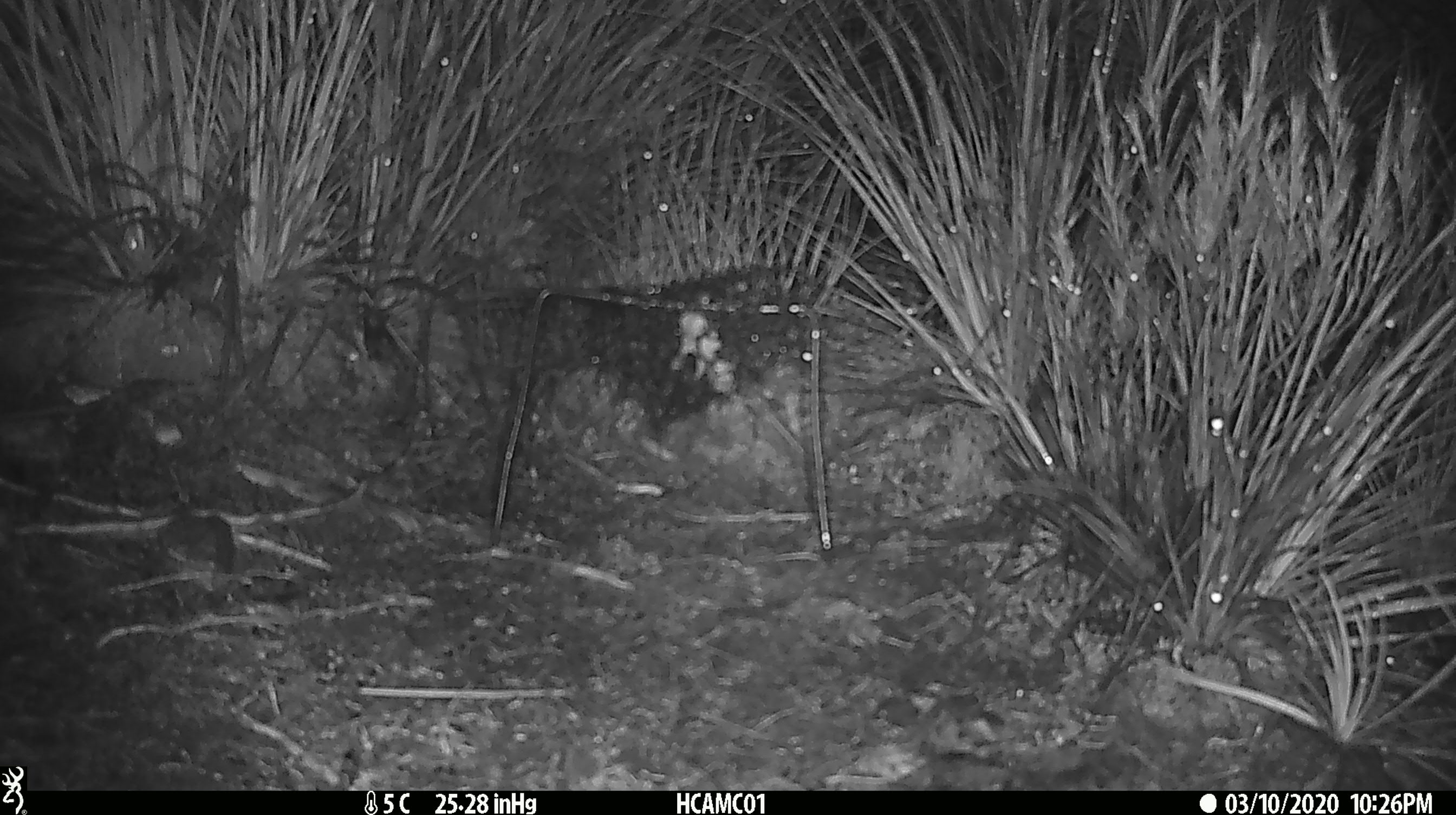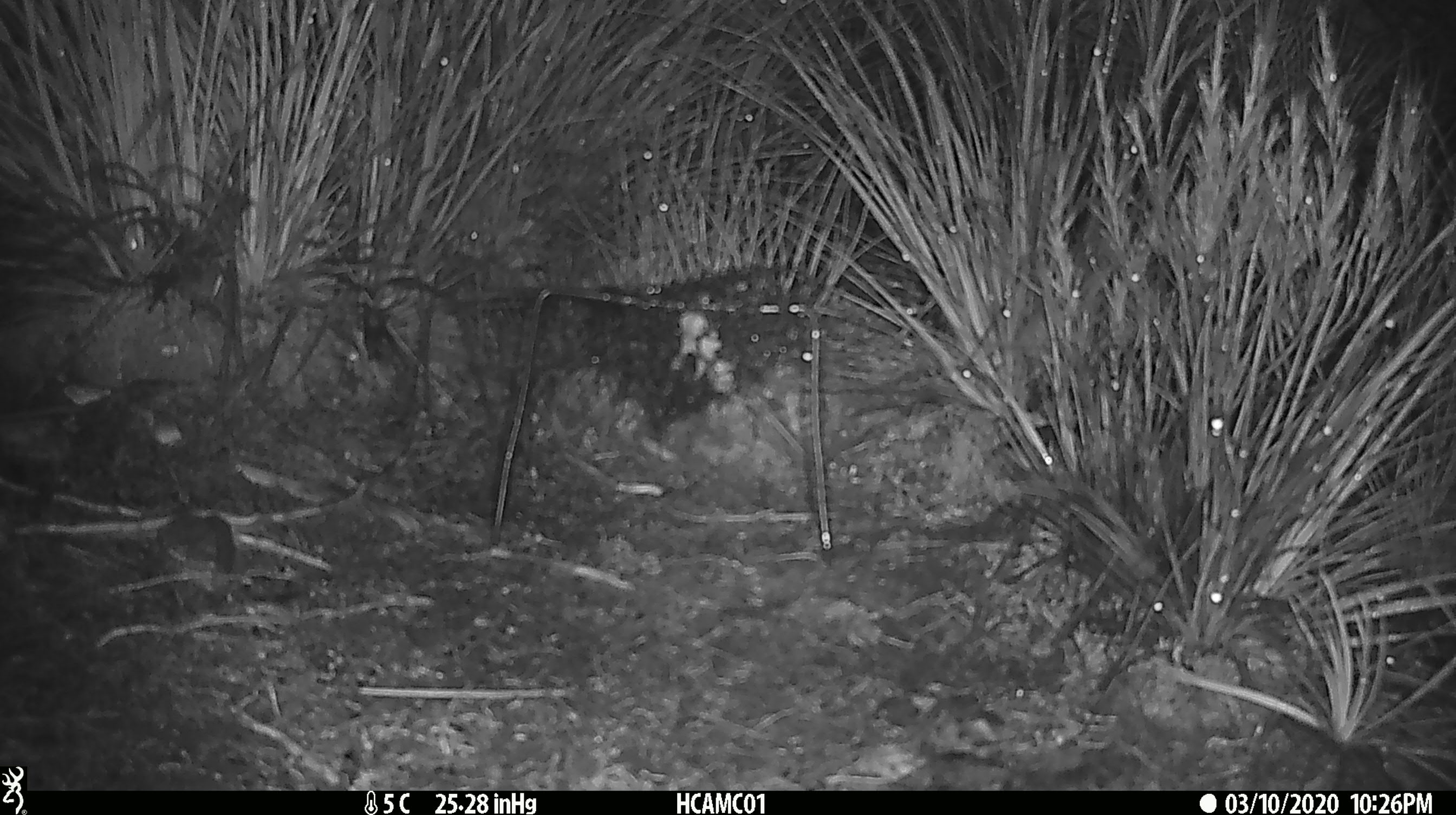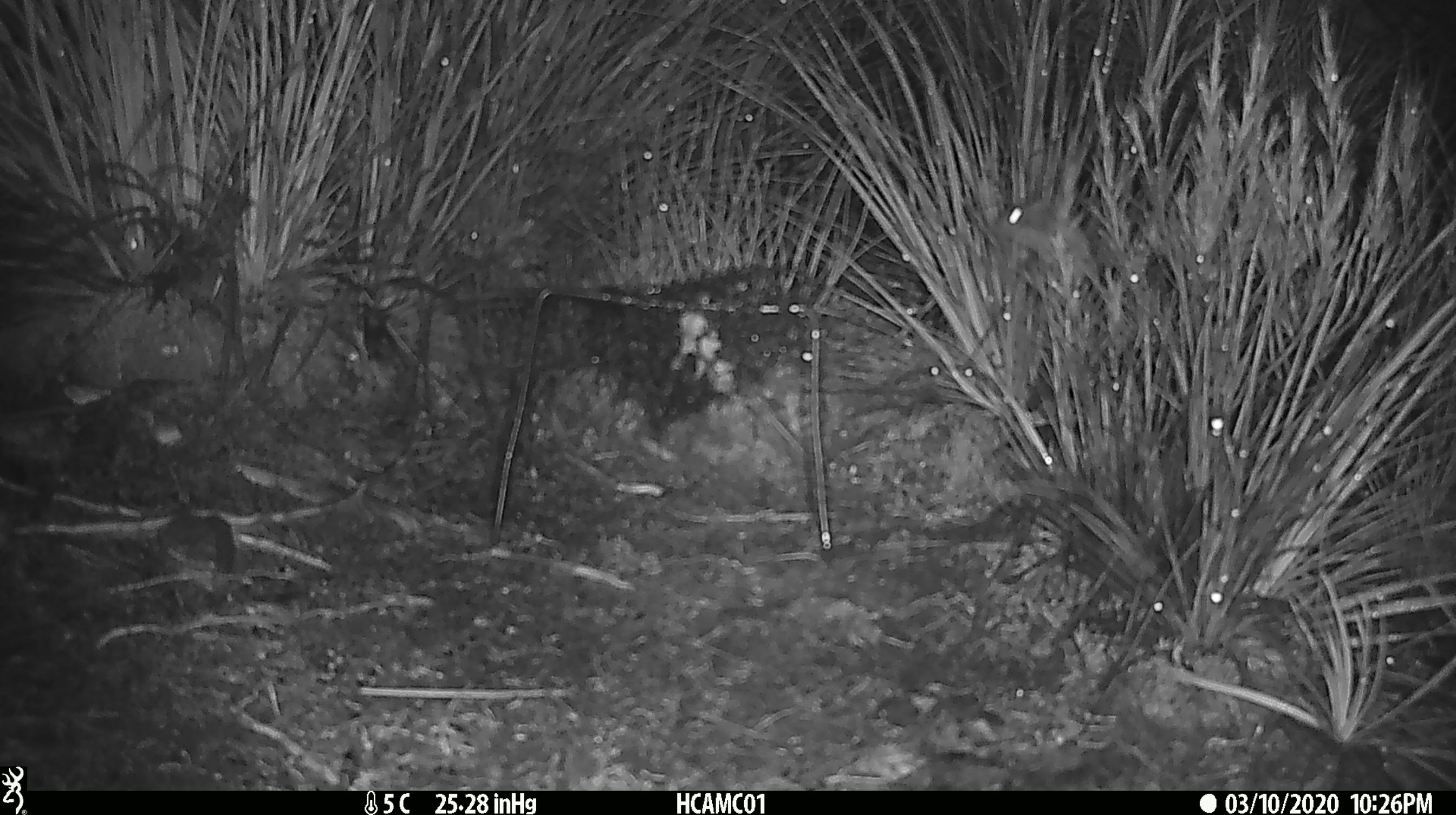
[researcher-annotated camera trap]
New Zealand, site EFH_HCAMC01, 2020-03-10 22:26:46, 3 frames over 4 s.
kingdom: Animalia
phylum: Chordata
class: Mammalia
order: Rodentia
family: Muridae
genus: Mus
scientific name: Mus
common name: mouse